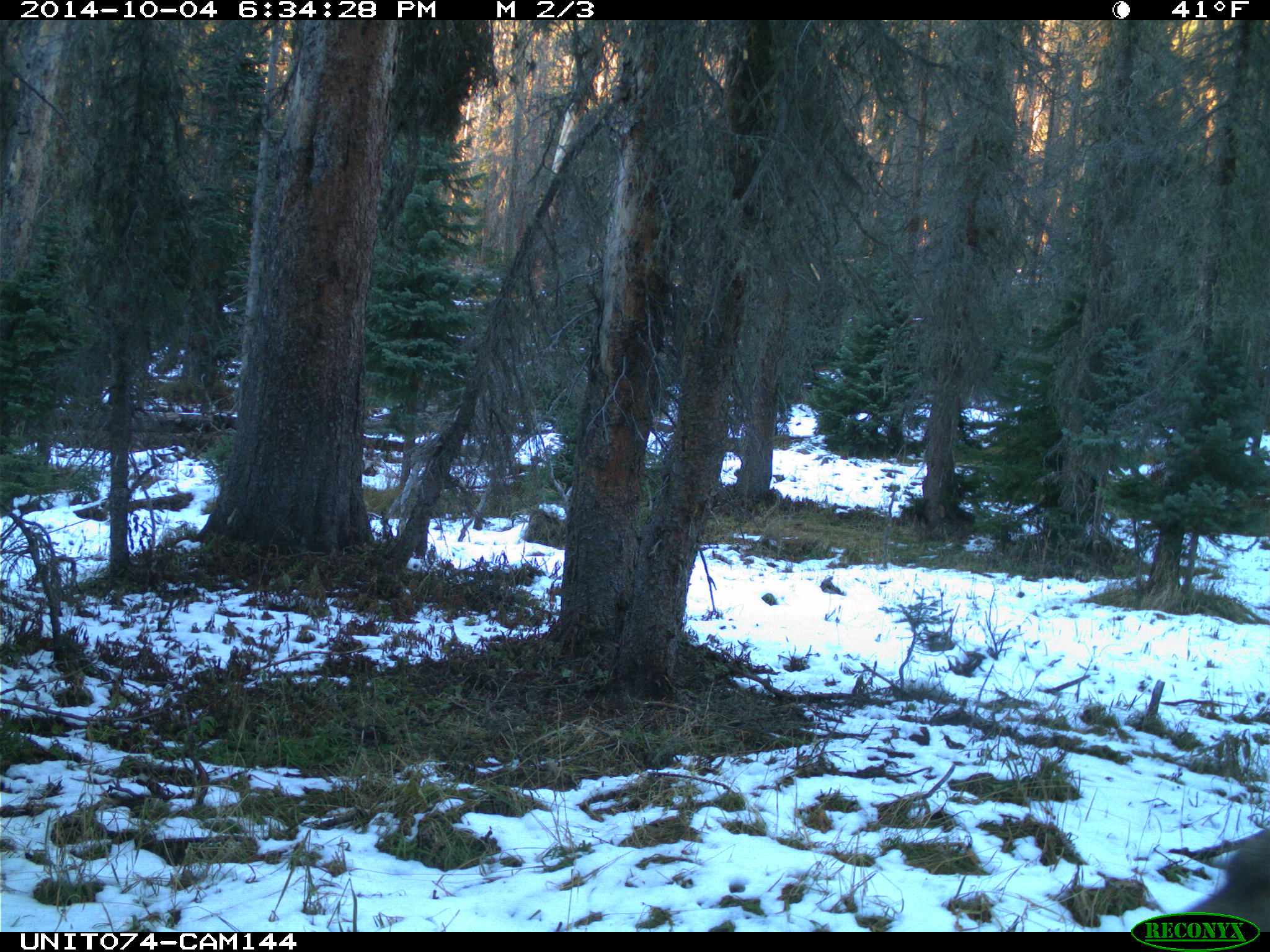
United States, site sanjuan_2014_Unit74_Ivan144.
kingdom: Animalia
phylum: Chordata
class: Mammalia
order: Artiodactyla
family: Cervidae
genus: Odocoileus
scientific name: Odocoileus hemionus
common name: mule deer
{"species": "Odocoileus hemionus (mule deer)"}